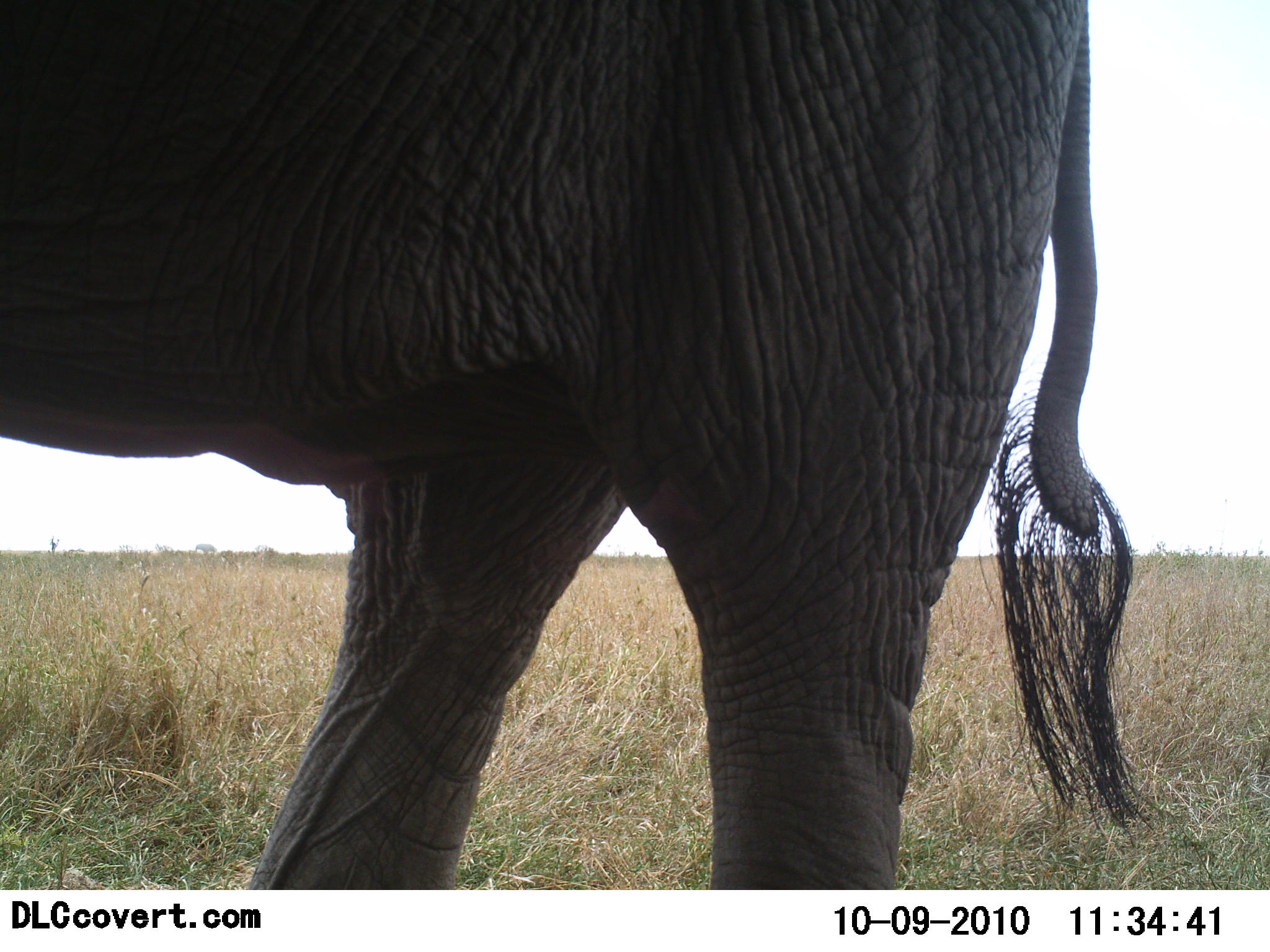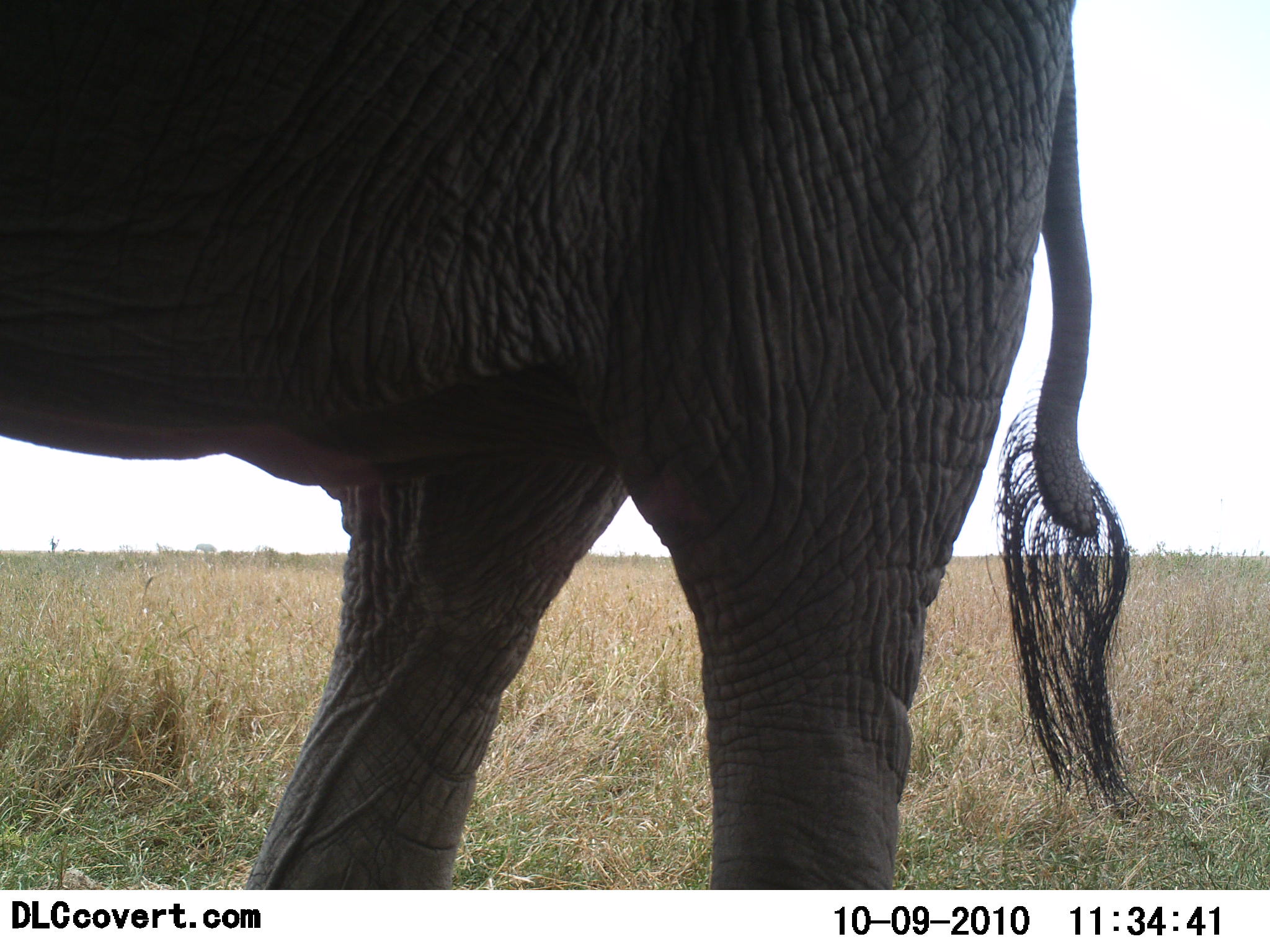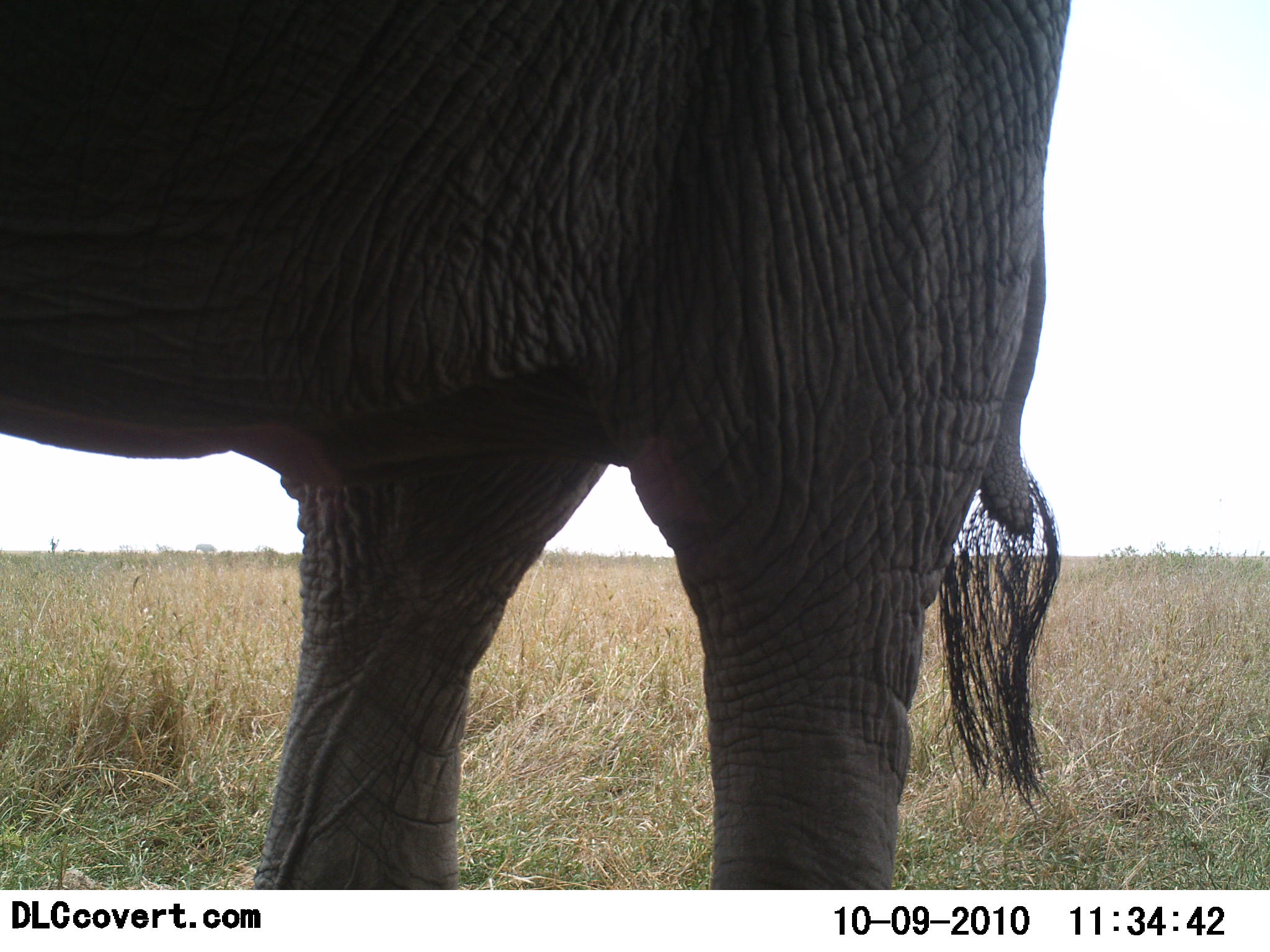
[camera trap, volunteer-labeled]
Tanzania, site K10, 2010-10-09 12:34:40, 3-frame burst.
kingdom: Animalia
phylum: Chordata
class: Mammalia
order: Proboscidea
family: Elephantidae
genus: Loxodonta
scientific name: Loxodonta africana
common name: african bush elephant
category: elephant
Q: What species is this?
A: Elephant (african bush elephant) (Loxodonta africana).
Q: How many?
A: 1.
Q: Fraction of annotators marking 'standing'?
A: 92%.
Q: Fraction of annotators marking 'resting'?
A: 0%.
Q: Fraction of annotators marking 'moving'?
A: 8%.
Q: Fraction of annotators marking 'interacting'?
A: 0%.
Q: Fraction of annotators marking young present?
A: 0%.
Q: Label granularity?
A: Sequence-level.